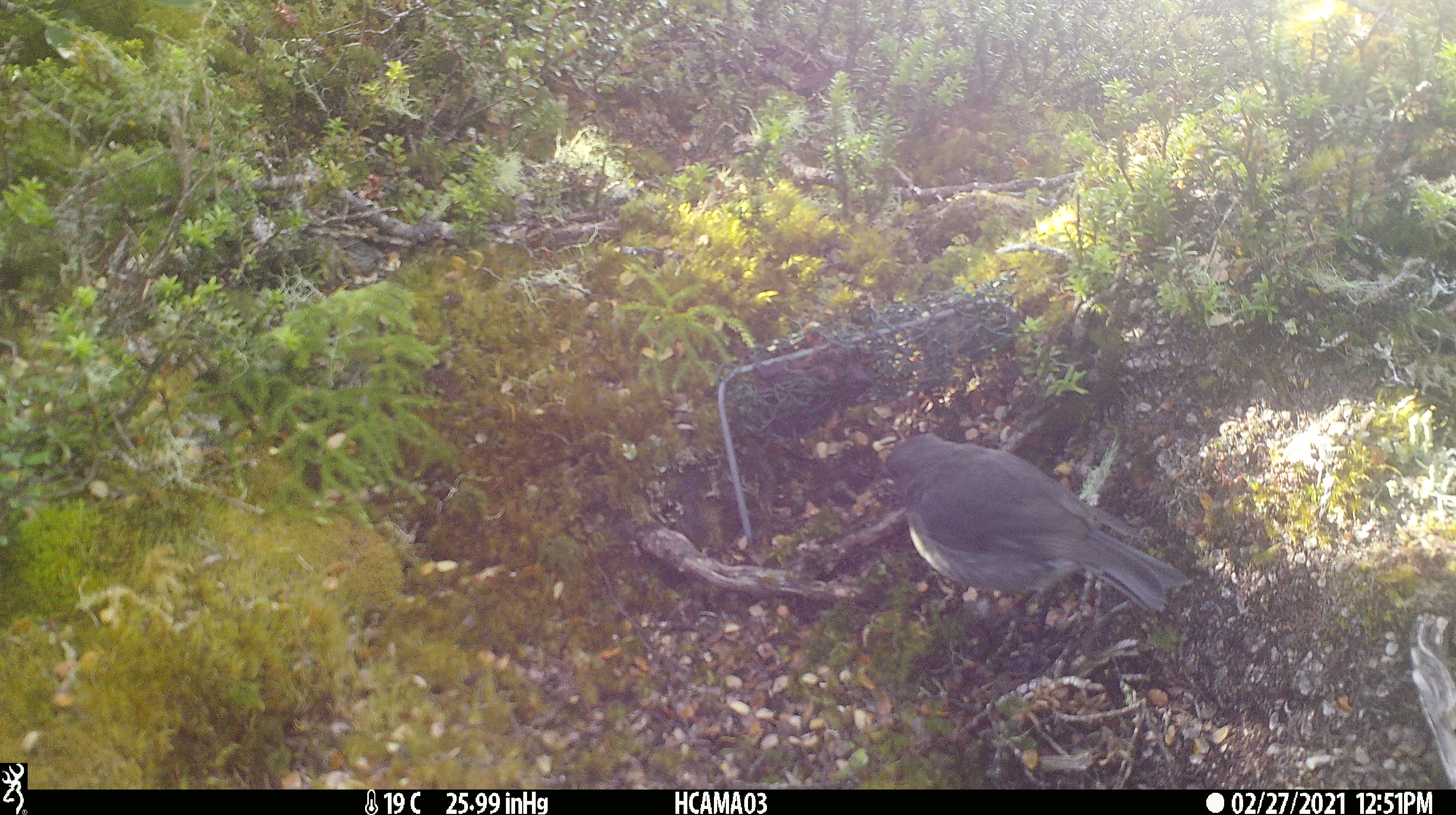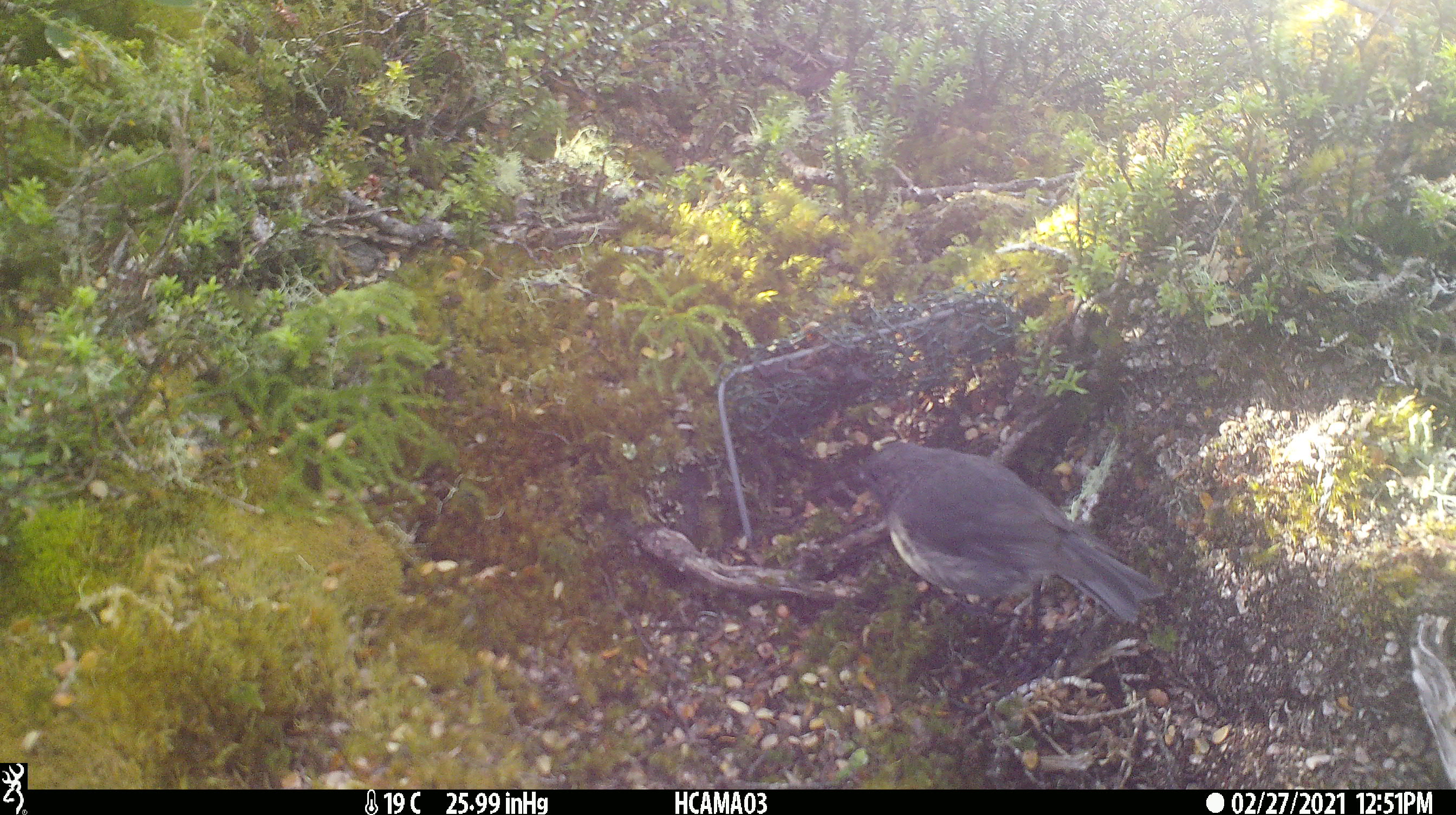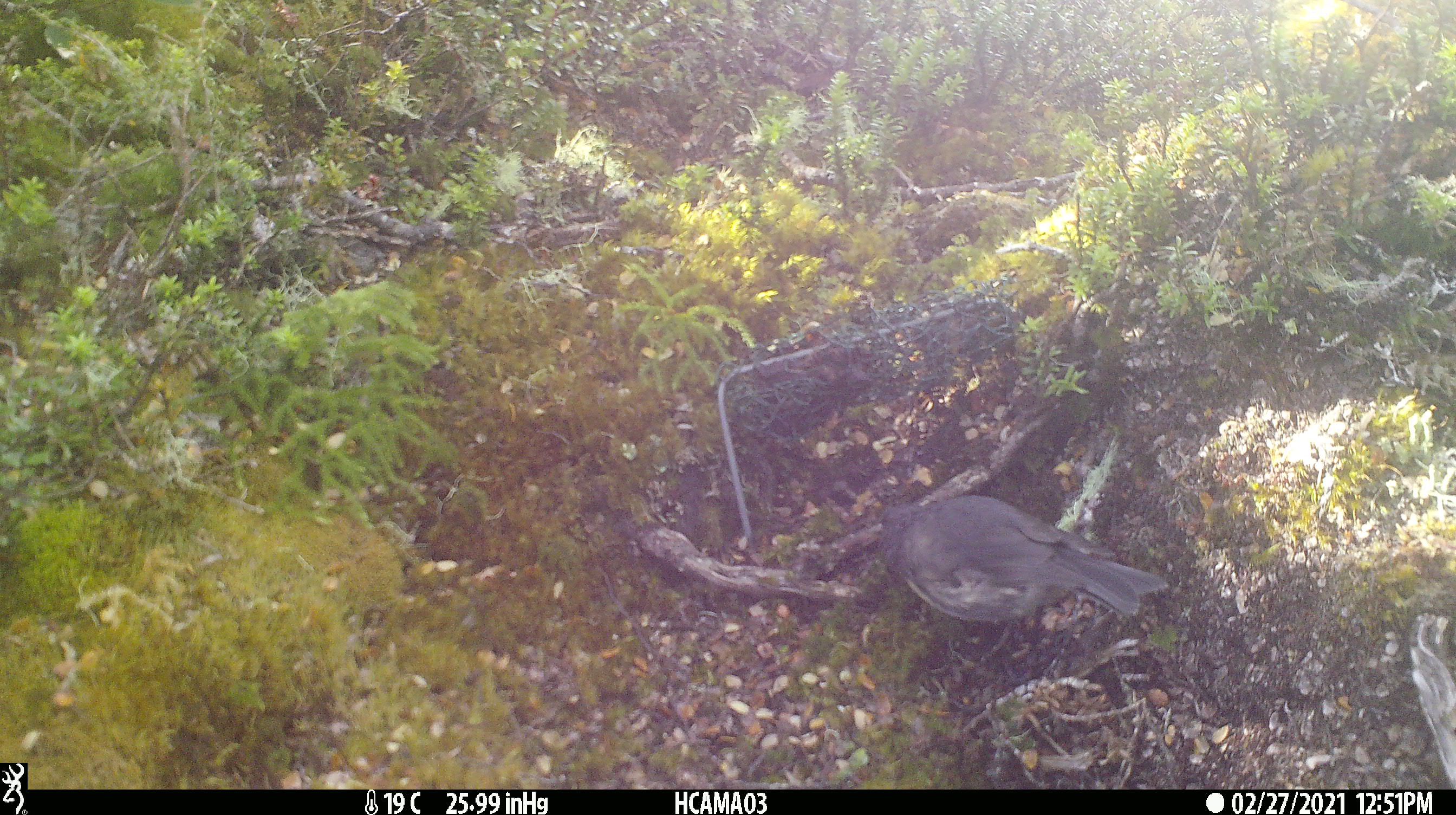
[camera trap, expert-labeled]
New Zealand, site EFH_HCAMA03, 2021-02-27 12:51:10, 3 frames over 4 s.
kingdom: Animalia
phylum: Chordata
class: Aves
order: Passeriformes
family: Petroicidae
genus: Petroica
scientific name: Petroica australis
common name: new zealand robin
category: robin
Robin (new zealand robin) (Petroica australis).